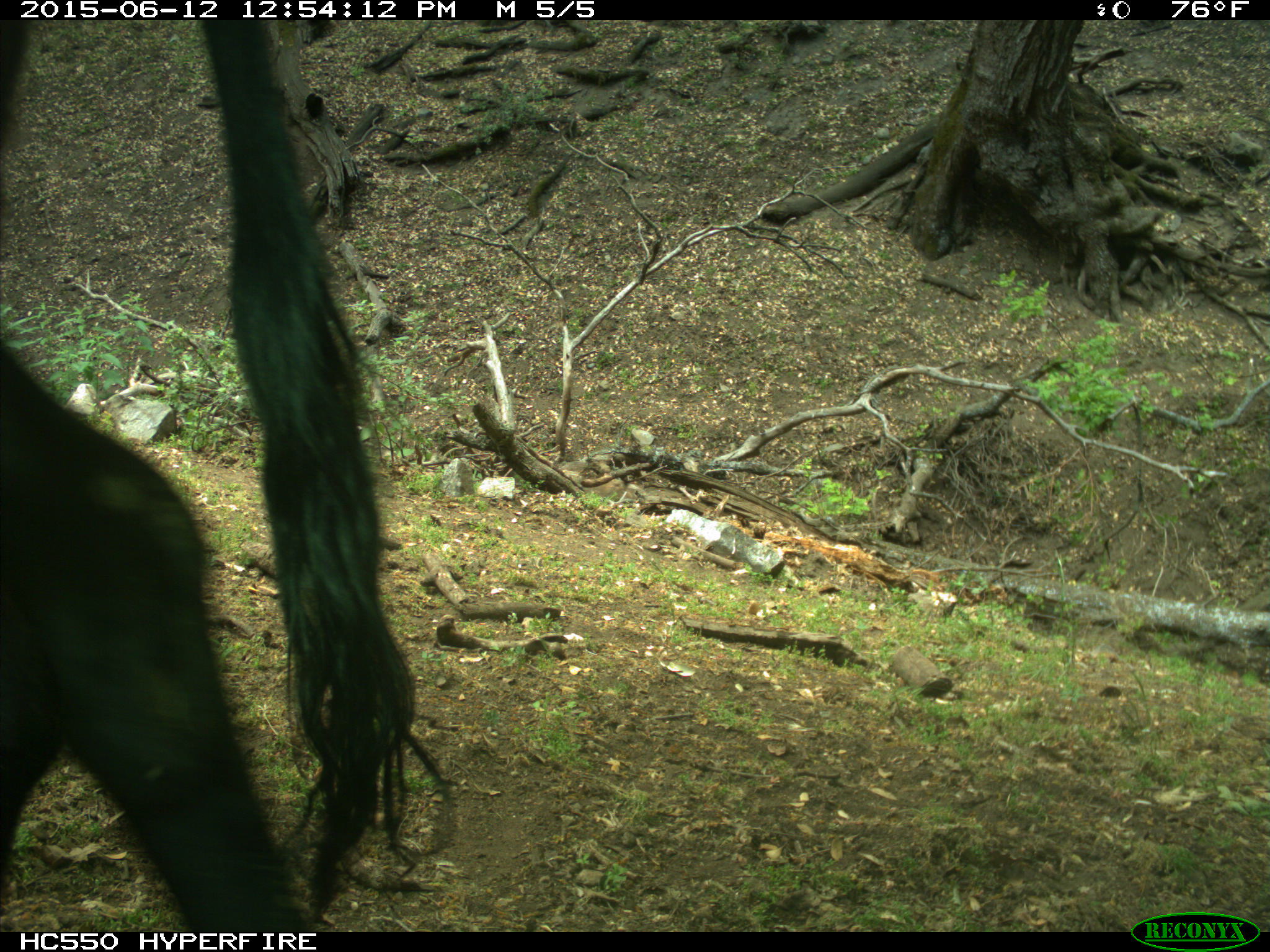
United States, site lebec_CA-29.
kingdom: Animalia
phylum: Chordata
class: Mammalia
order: Artiodactyla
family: Bovidae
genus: Bos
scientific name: Bos taurus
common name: domestic cow